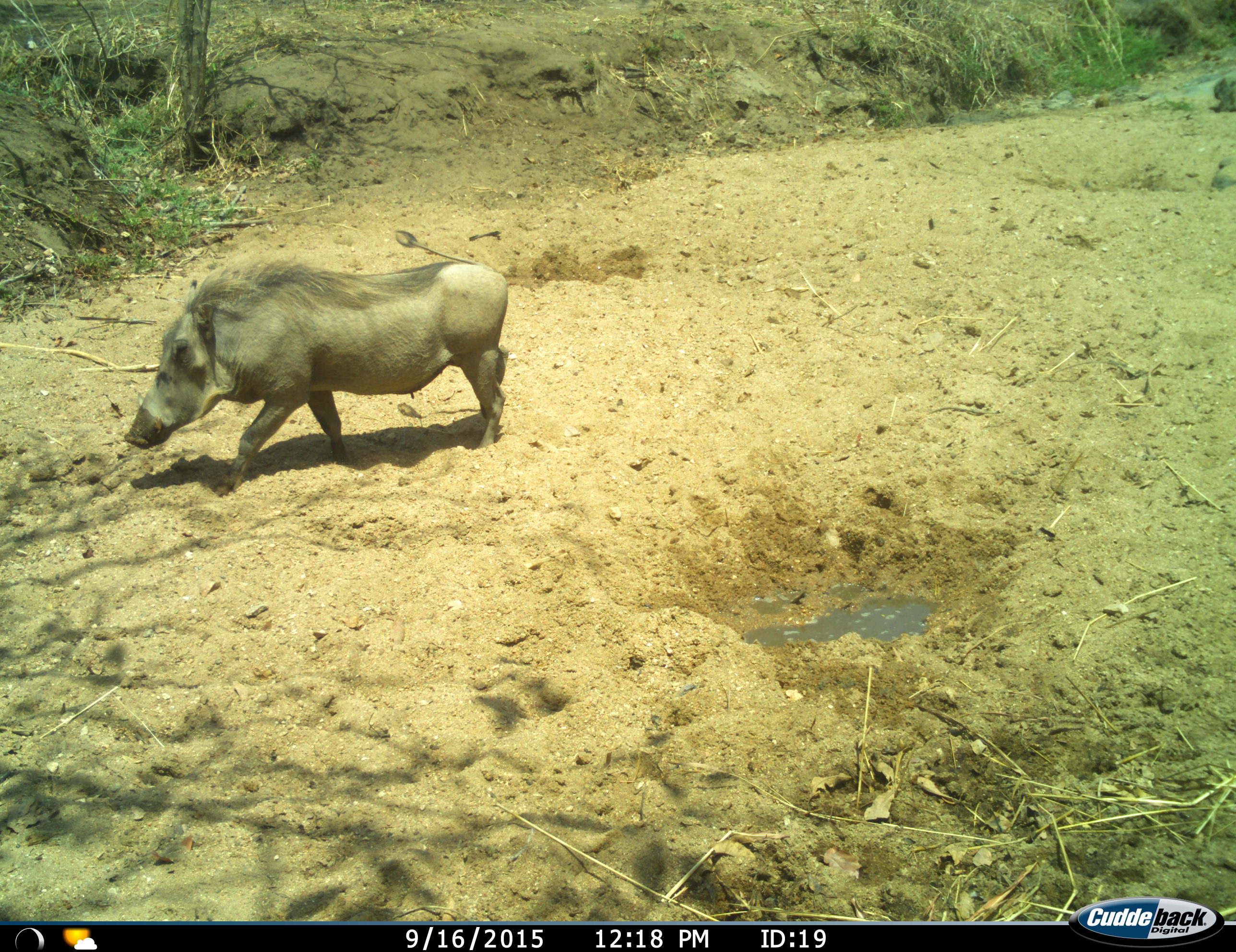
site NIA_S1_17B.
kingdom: Animalia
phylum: Chordata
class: Mammalia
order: Artiodactyla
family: Suidae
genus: Phacochoerus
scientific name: Phacochoerus africanus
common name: warthog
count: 1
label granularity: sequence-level